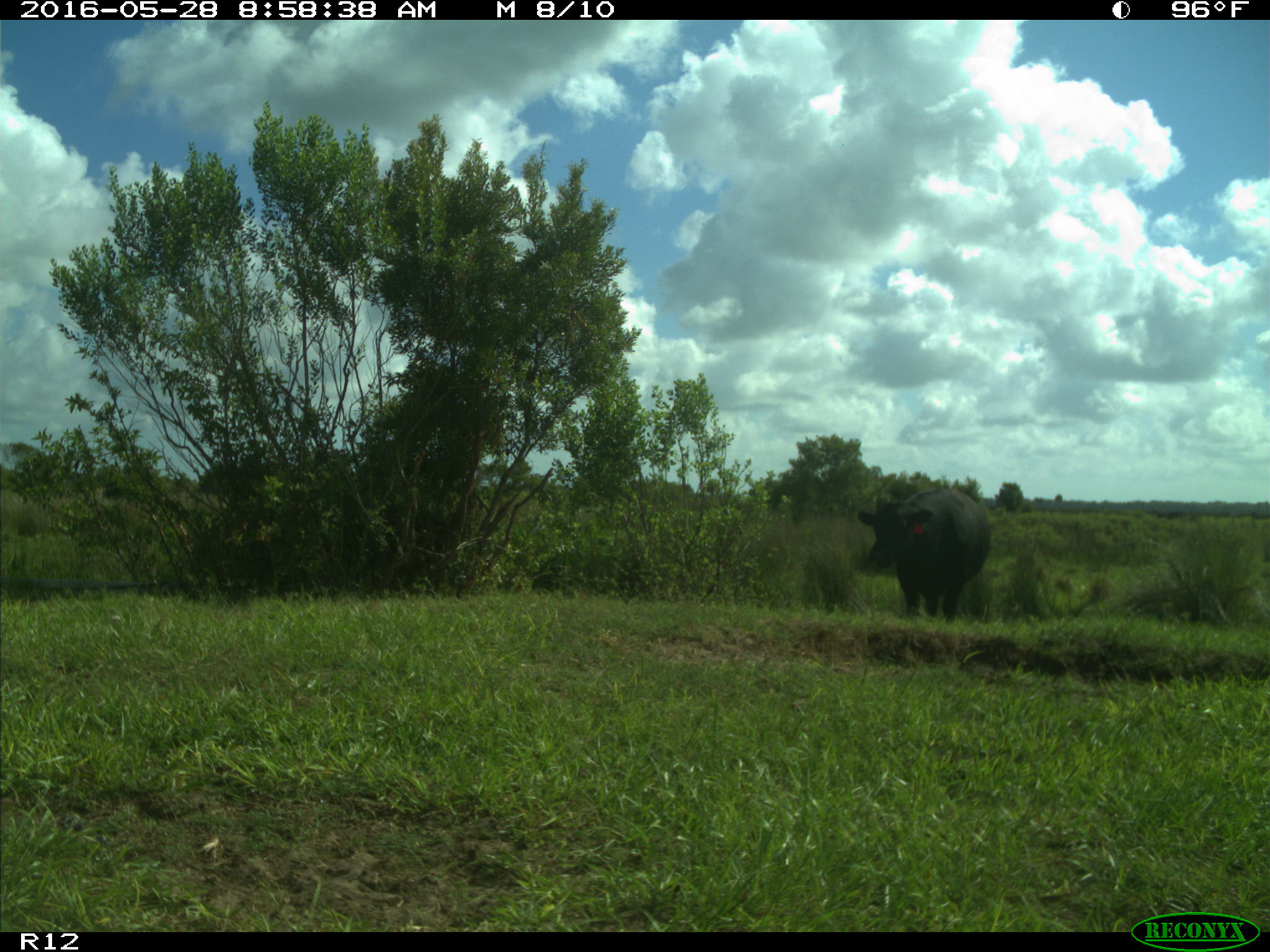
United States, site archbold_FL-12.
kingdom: Animalia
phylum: Chordata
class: Mammalia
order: Artiodactyla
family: Bovidae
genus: Bos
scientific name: Bos taurus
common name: domestic cow